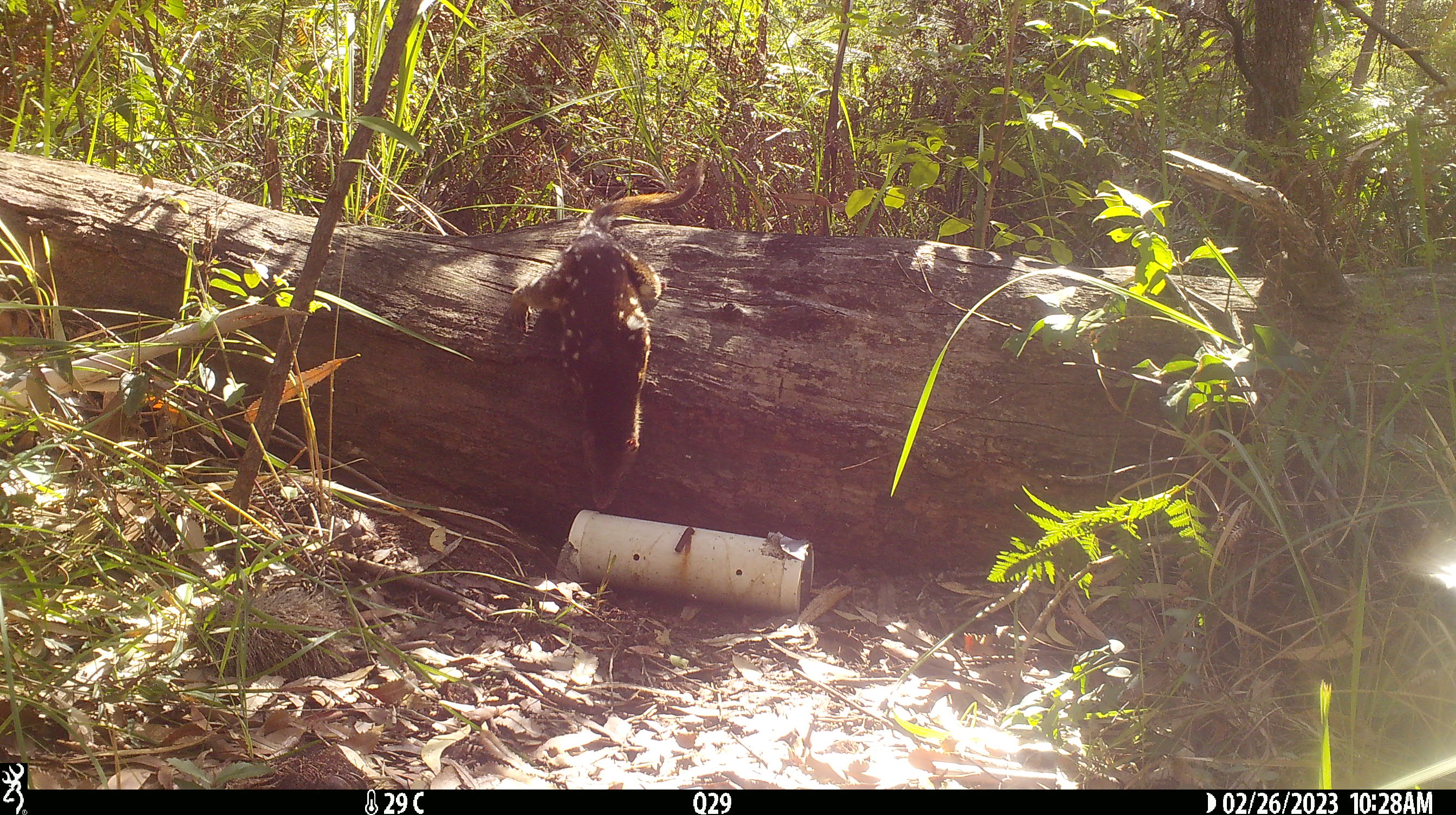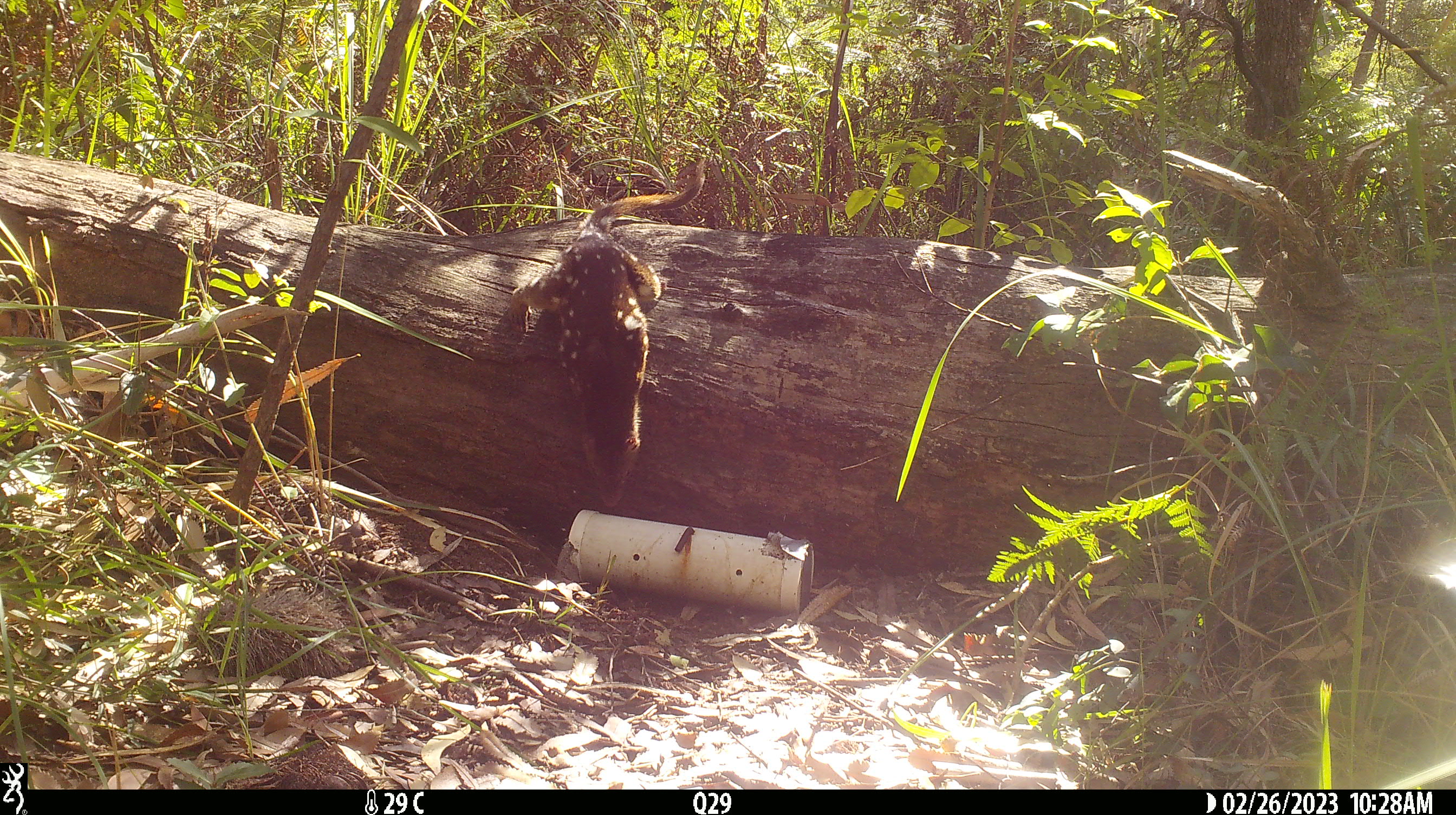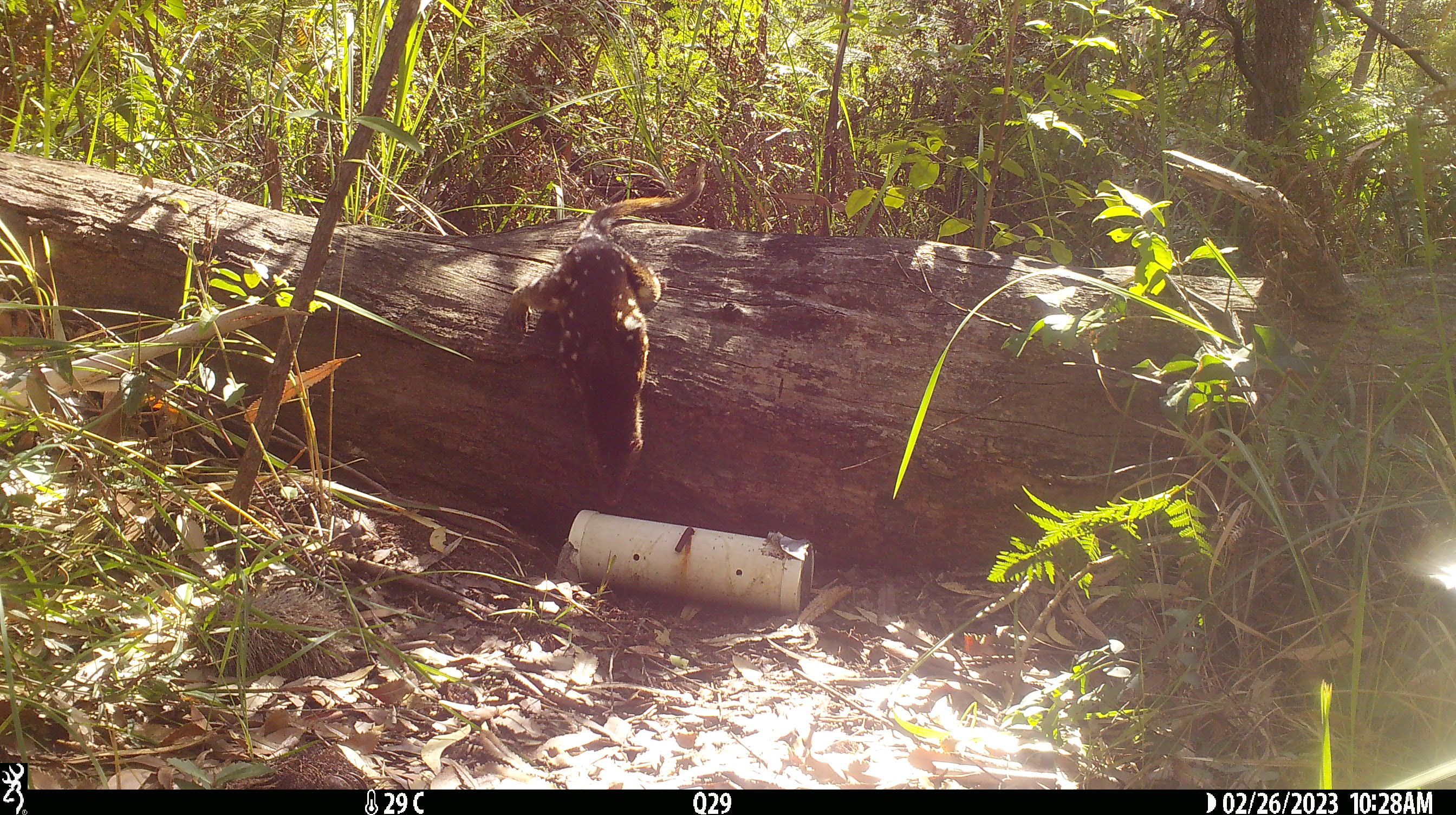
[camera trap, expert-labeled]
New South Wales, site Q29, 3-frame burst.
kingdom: Animalia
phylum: Chordata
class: Mammalia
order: Dasyuromorphia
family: Dasyuridae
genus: Dasyurus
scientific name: Dasyurus maculatus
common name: spotted-tailed quoll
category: quoll